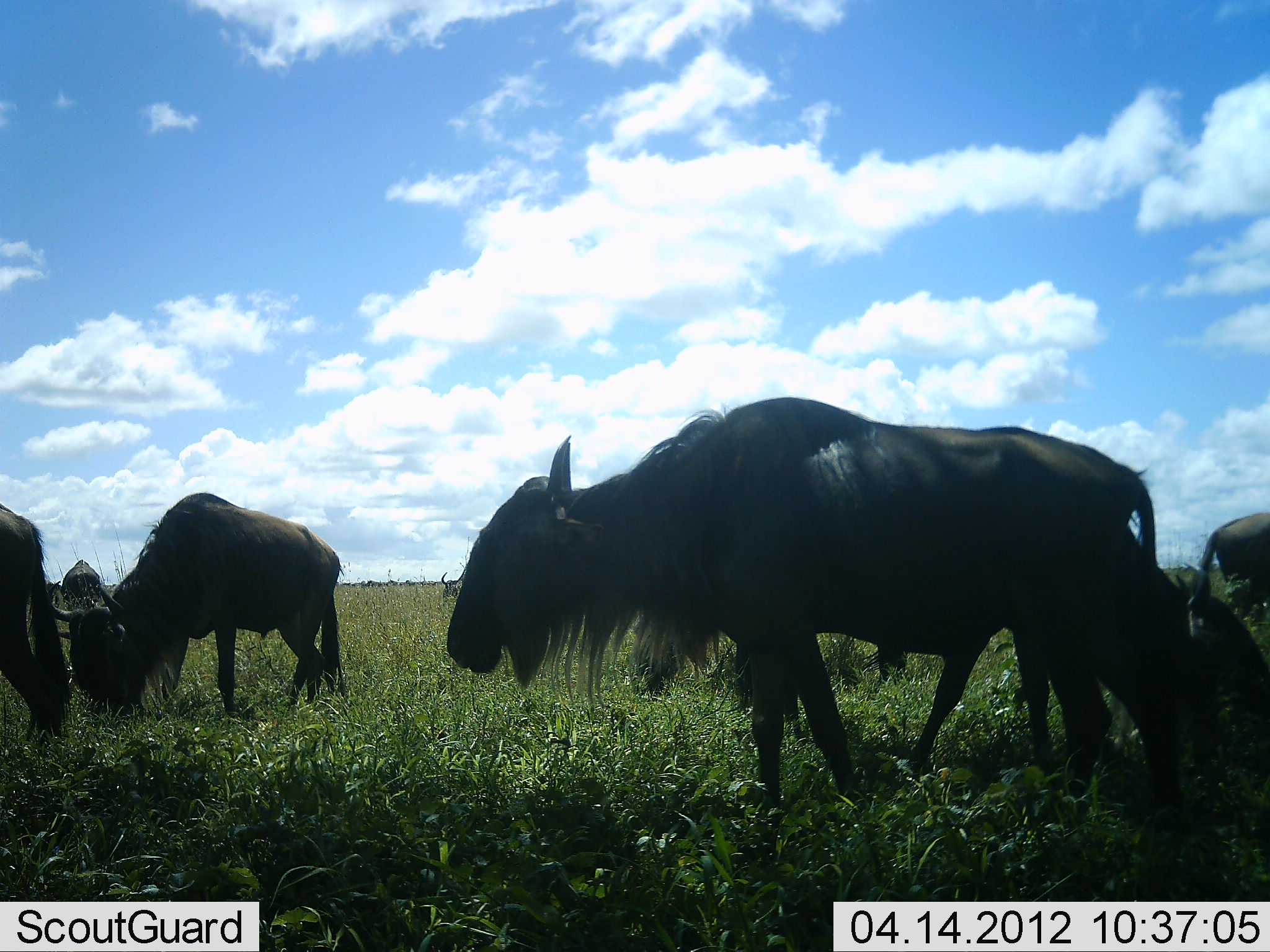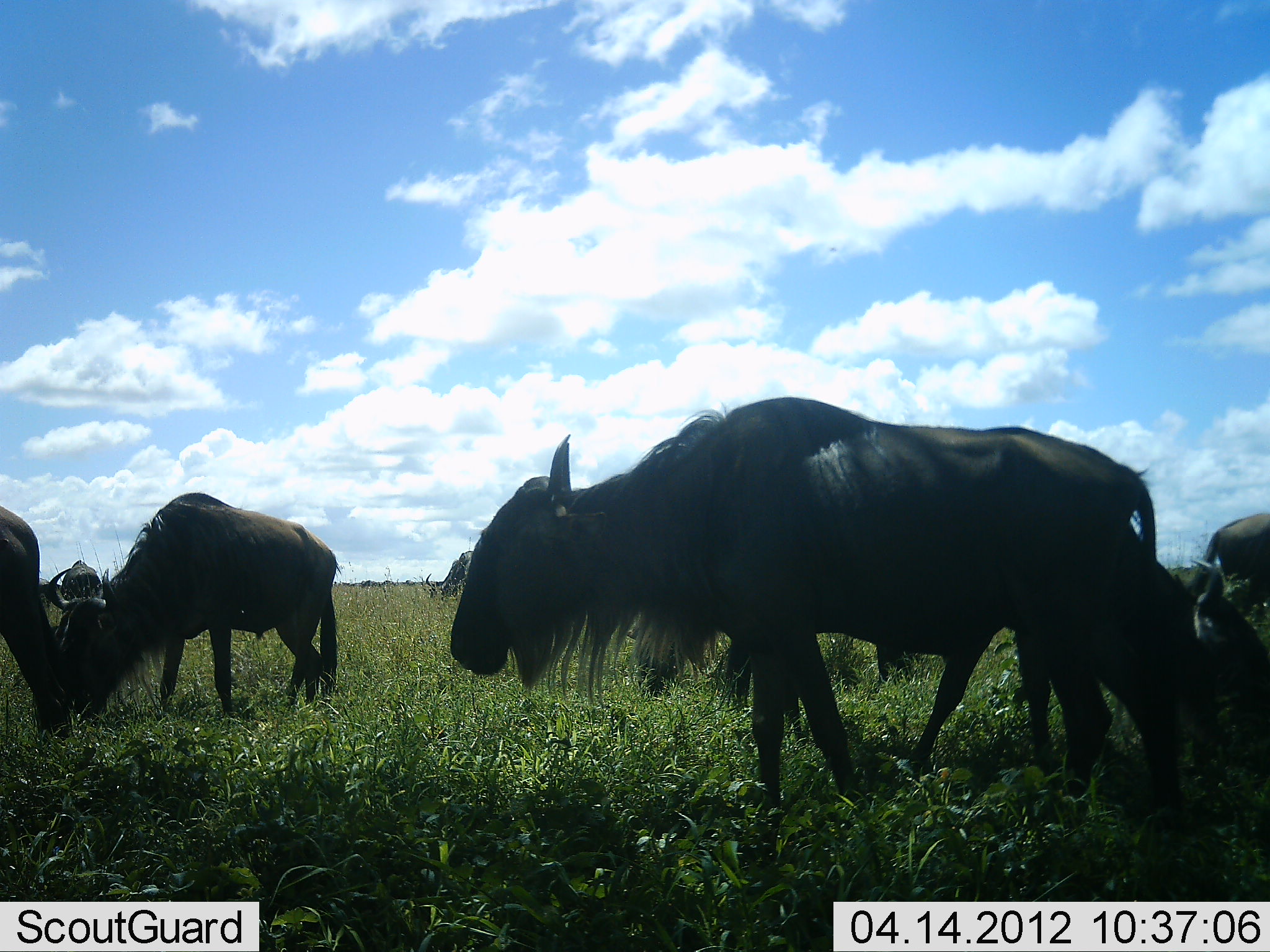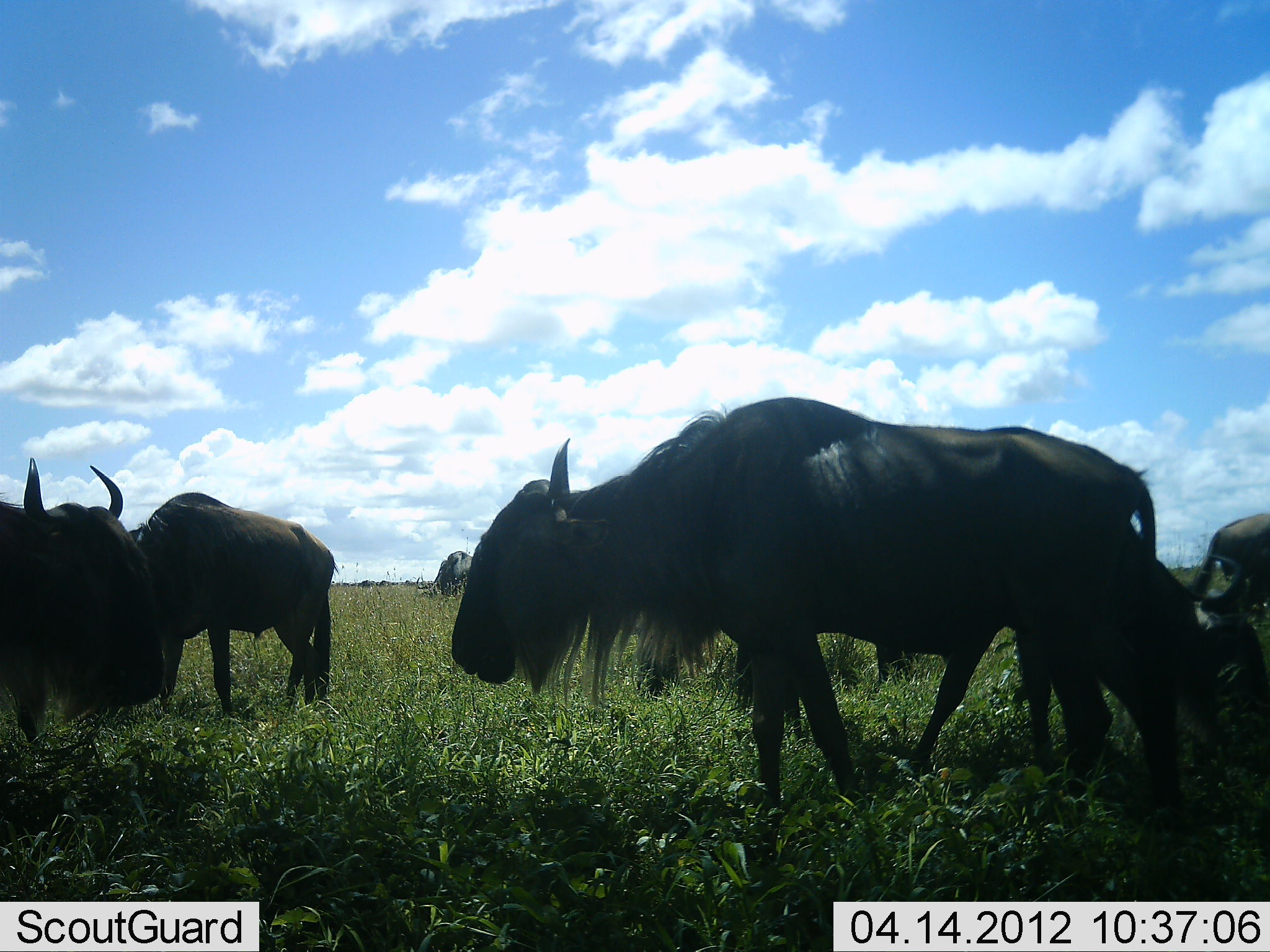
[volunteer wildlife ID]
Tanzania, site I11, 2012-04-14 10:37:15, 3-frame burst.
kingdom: Animalia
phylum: Chordata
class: Mammalia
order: Artiodactyla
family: Bovidae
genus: Connochaetes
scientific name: Connochaetes taurinus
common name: blue wildebeest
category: wildebeest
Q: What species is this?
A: Wildebeest (blue wildebeest) (Connochaetes taurinus).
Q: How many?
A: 7.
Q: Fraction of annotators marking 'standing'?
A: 71%.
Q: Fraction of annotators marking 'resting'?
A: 25%.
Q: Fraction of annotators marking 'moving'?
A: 29%.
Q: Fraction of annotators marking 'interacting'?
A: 4%.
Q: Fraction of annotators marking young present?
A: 4%.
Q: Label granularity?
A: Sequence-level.